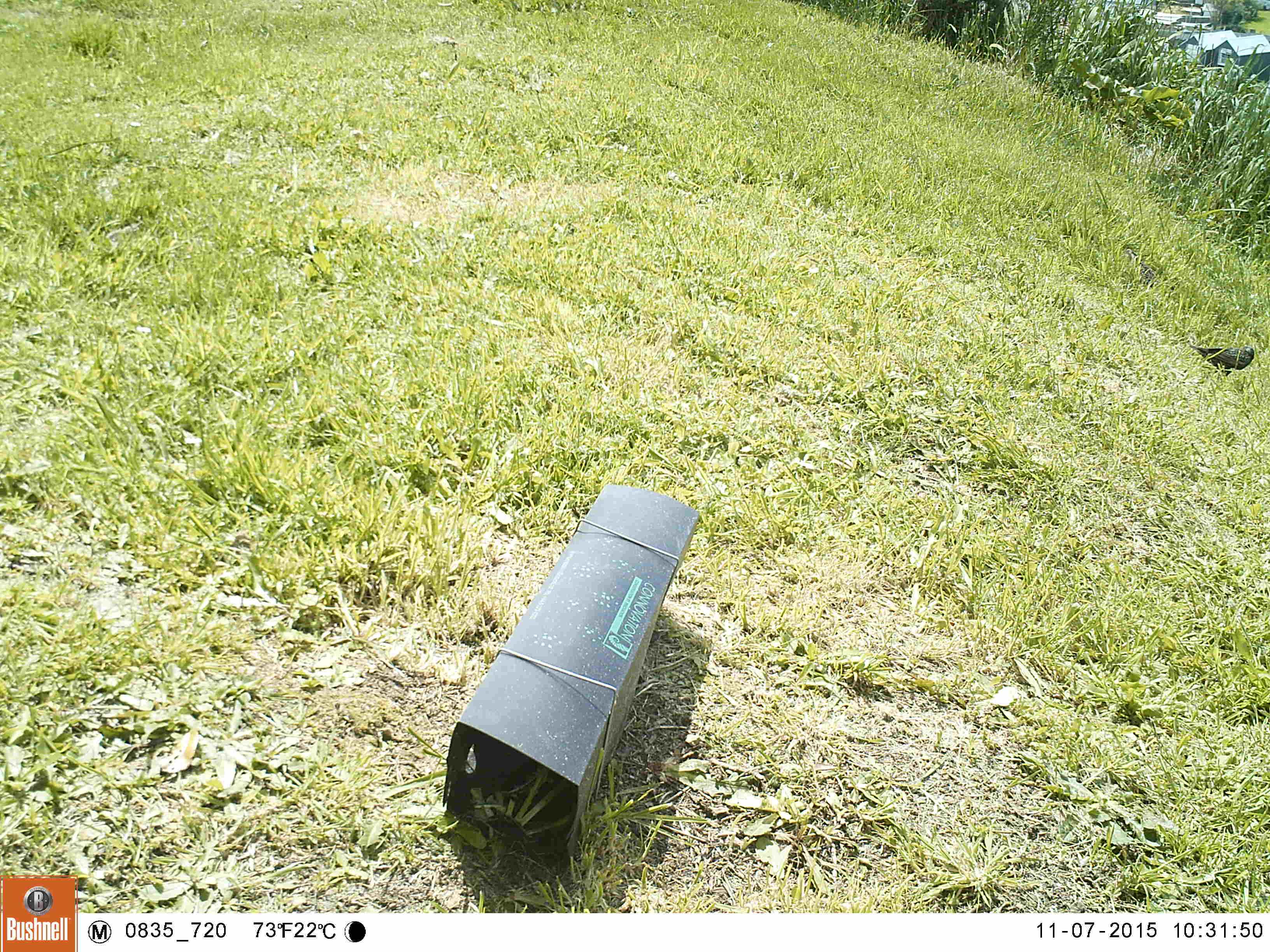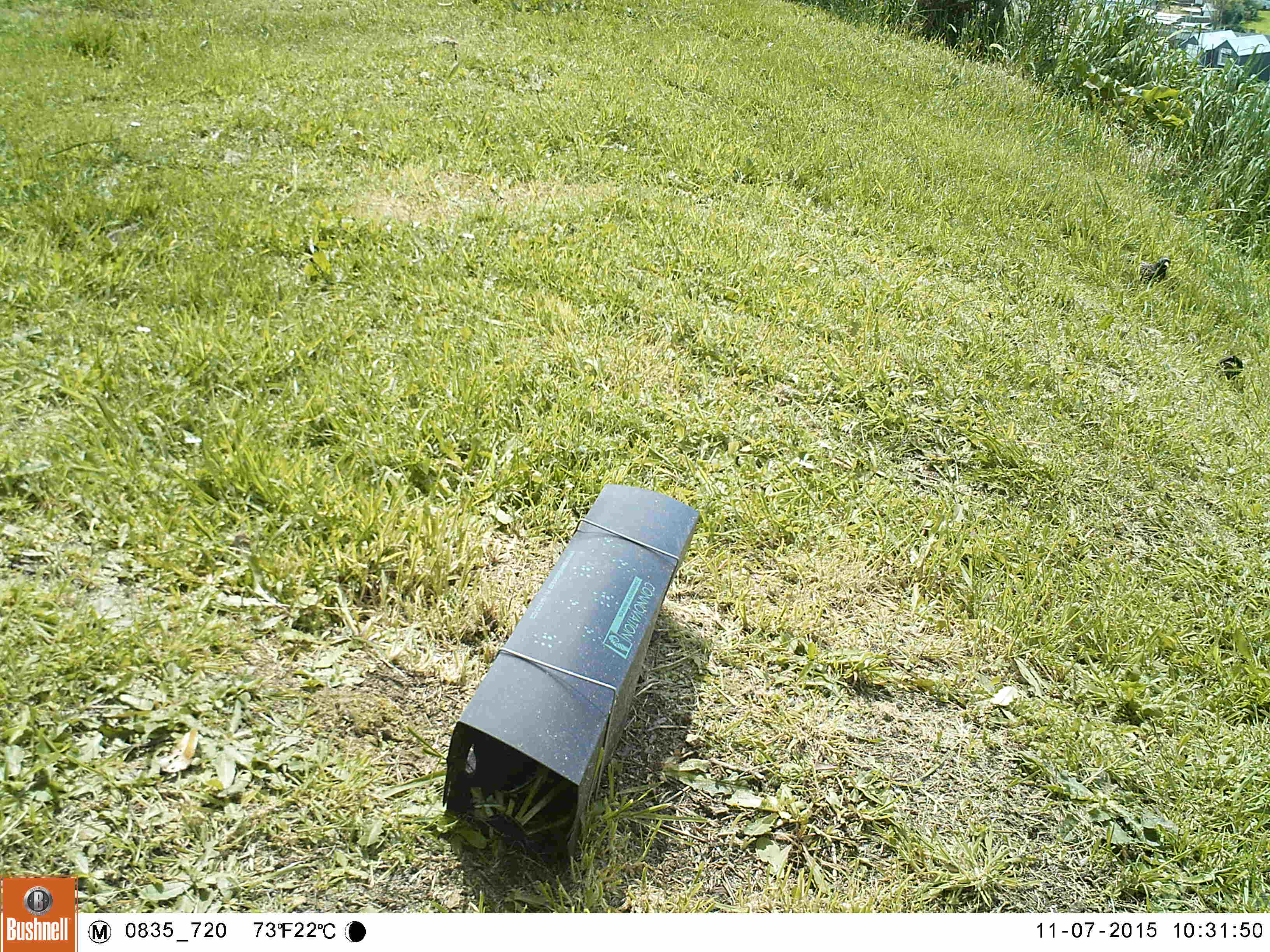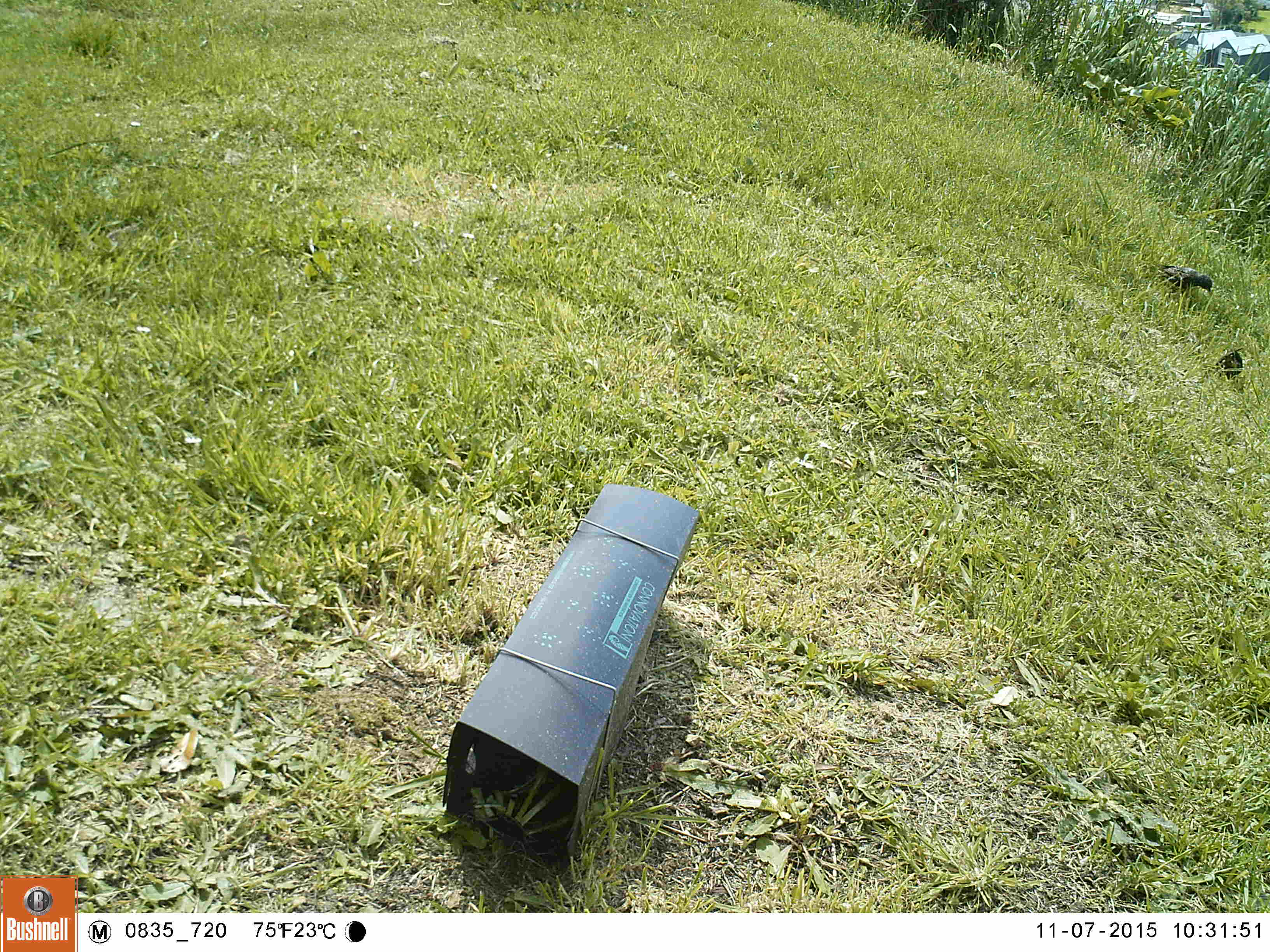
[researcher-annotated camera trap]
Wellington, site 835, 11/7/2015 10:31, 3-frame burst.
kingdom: Animalia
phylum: Chordata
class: Aves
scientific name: Aves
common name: bird